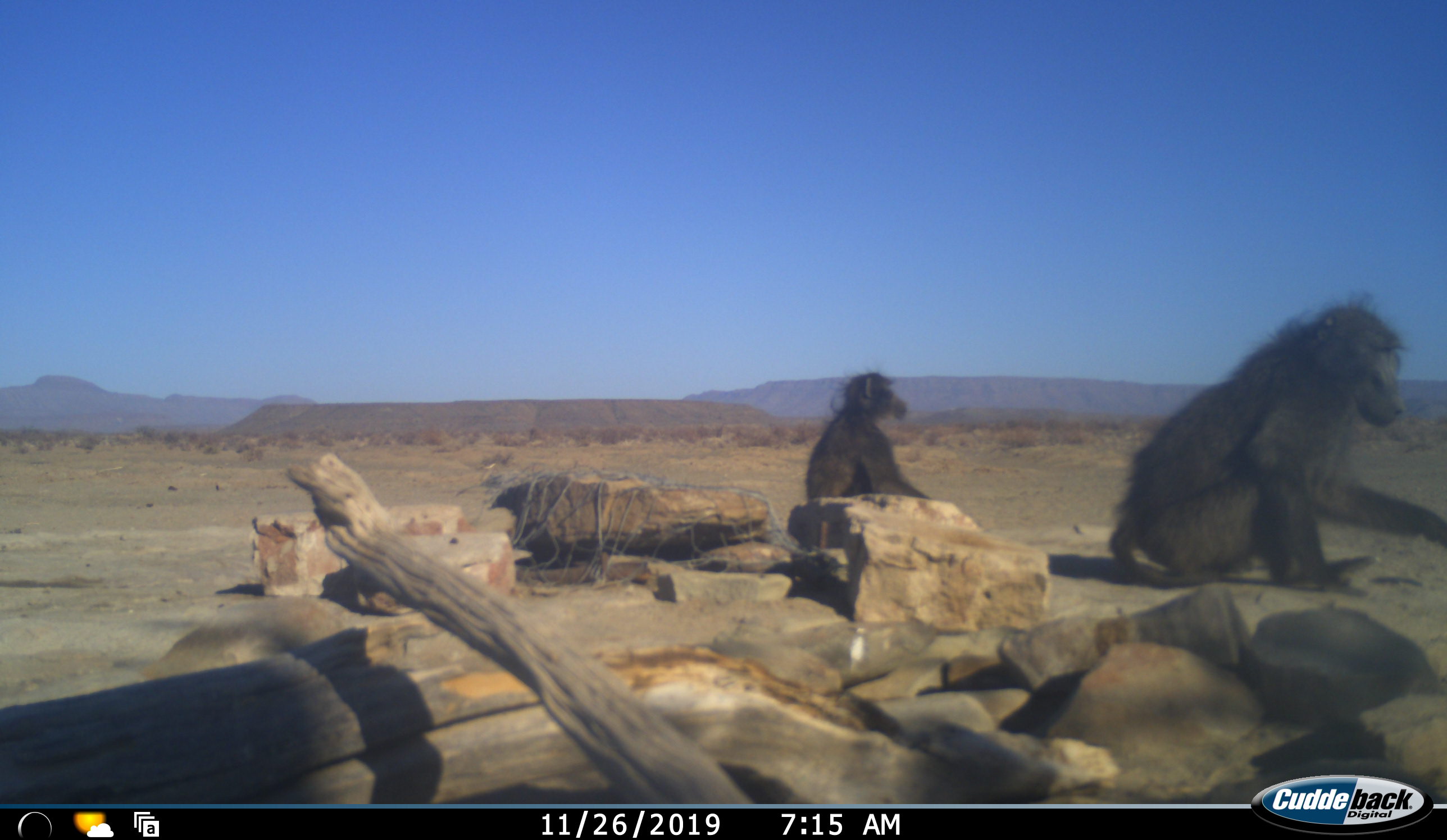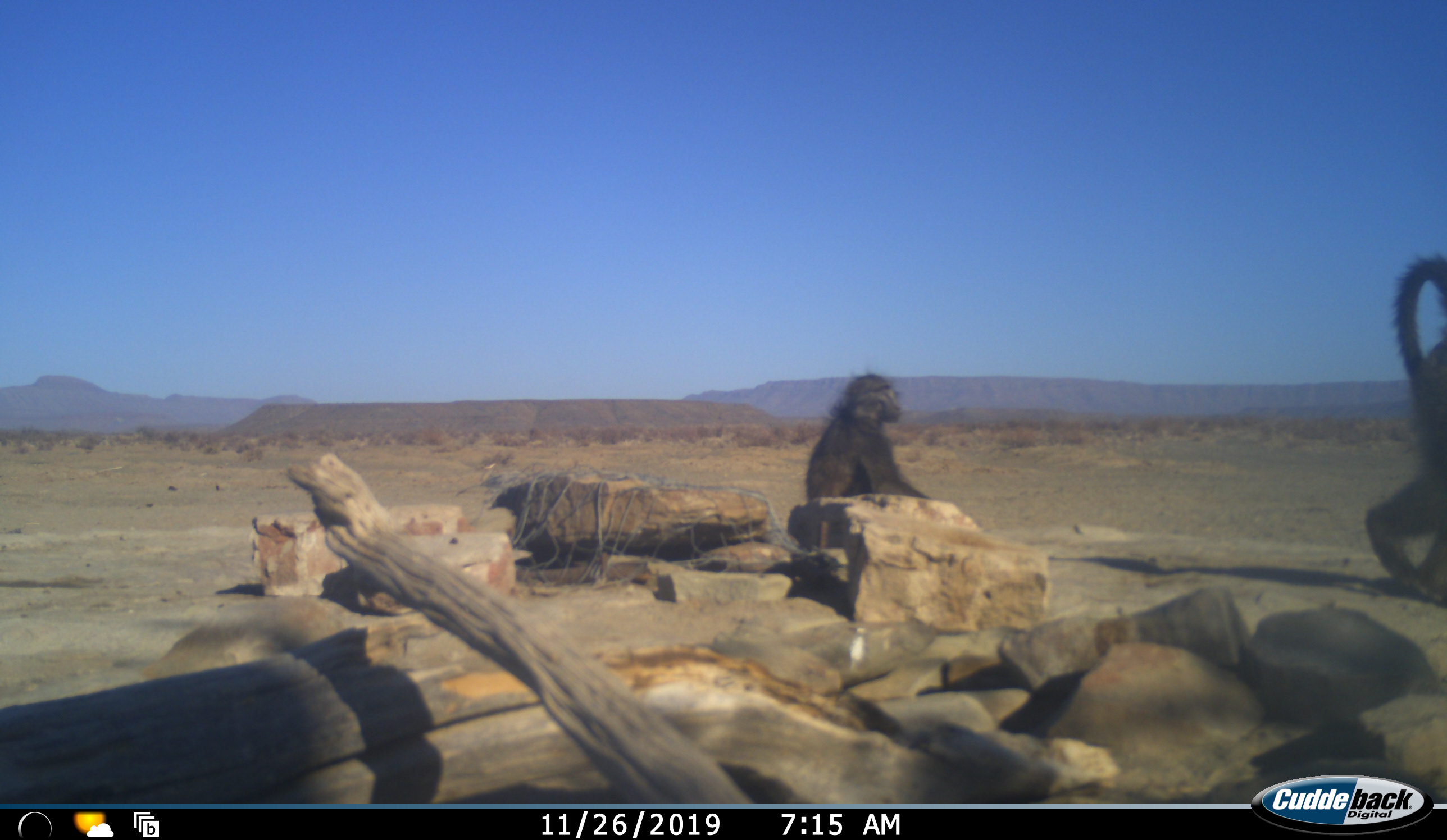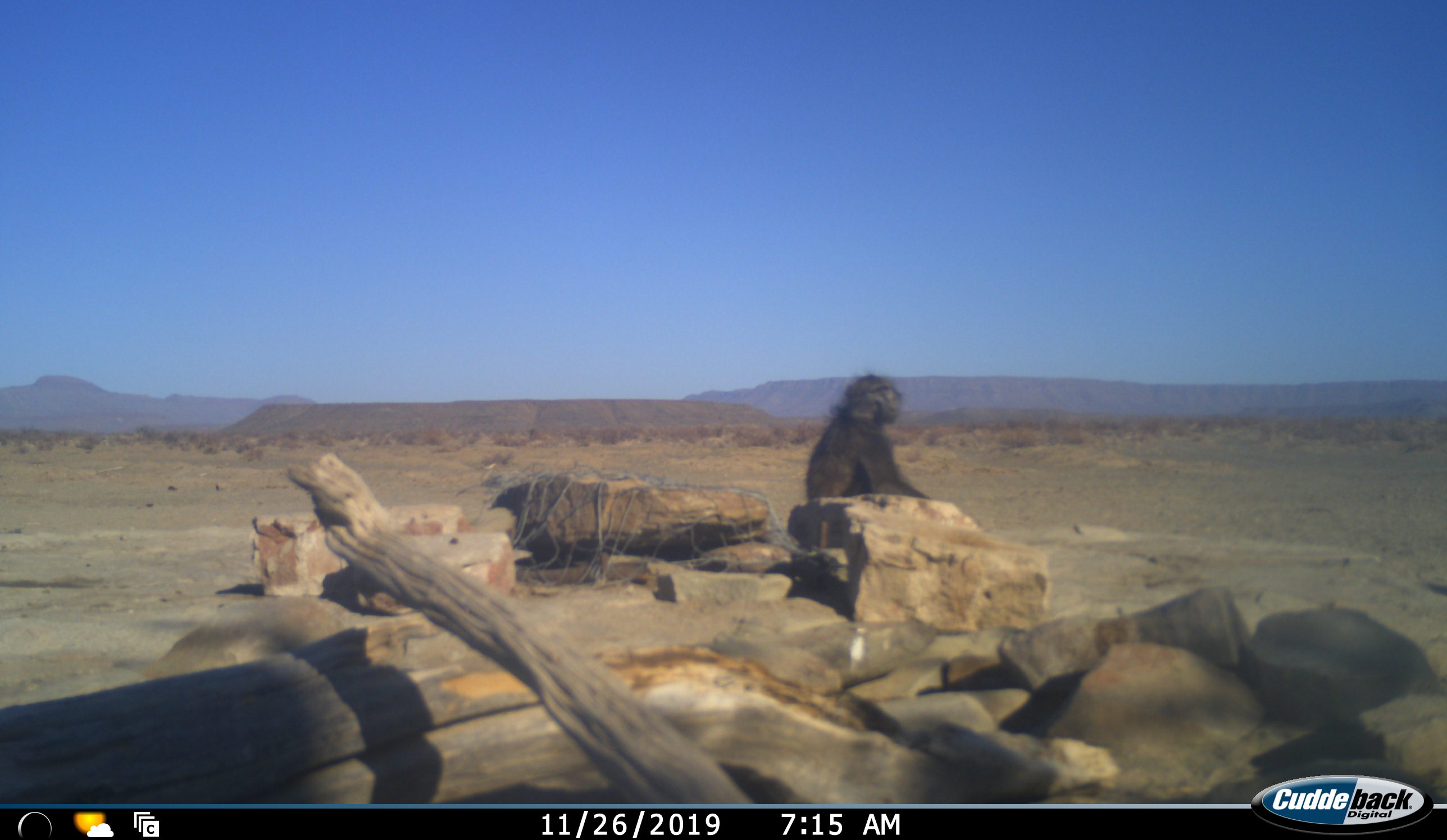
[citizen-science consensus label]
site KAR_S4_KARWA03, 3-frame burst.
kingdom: Animalia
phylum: Chordata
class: Mammalia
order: Primates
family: Cercopithecidae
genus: Papio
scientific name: Papio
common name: baboon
Baboon (Papio), count 2. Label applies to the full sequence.